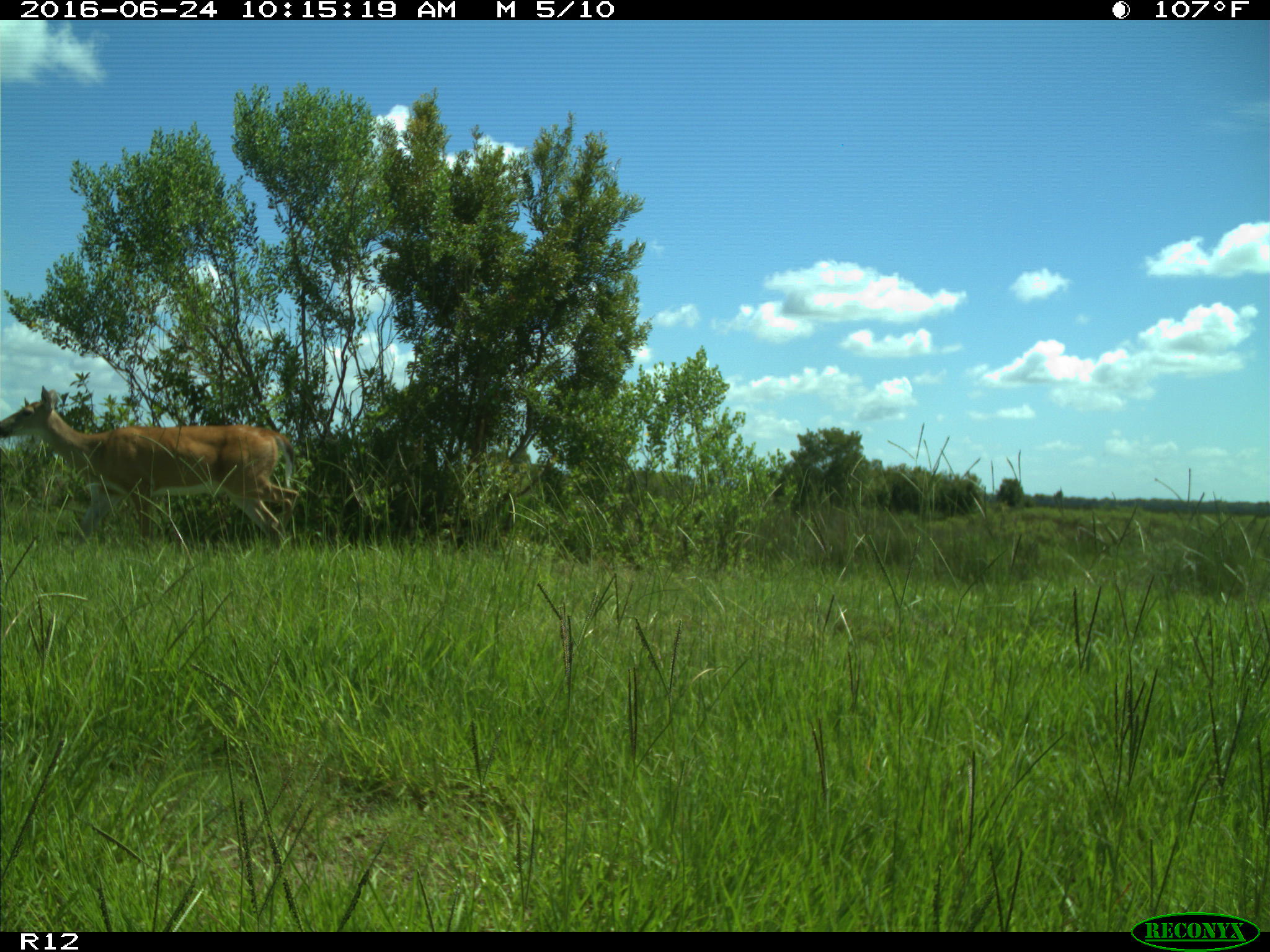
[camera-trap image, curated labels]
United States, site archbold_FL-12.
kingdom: Animalia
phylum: Chordata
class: Mammalia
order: Artiodactyla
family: Cervidae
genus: Odocoileus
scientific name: Odocoileus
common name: deer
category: unidentified deer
Unidentified deer (deer) (Odocoileus).